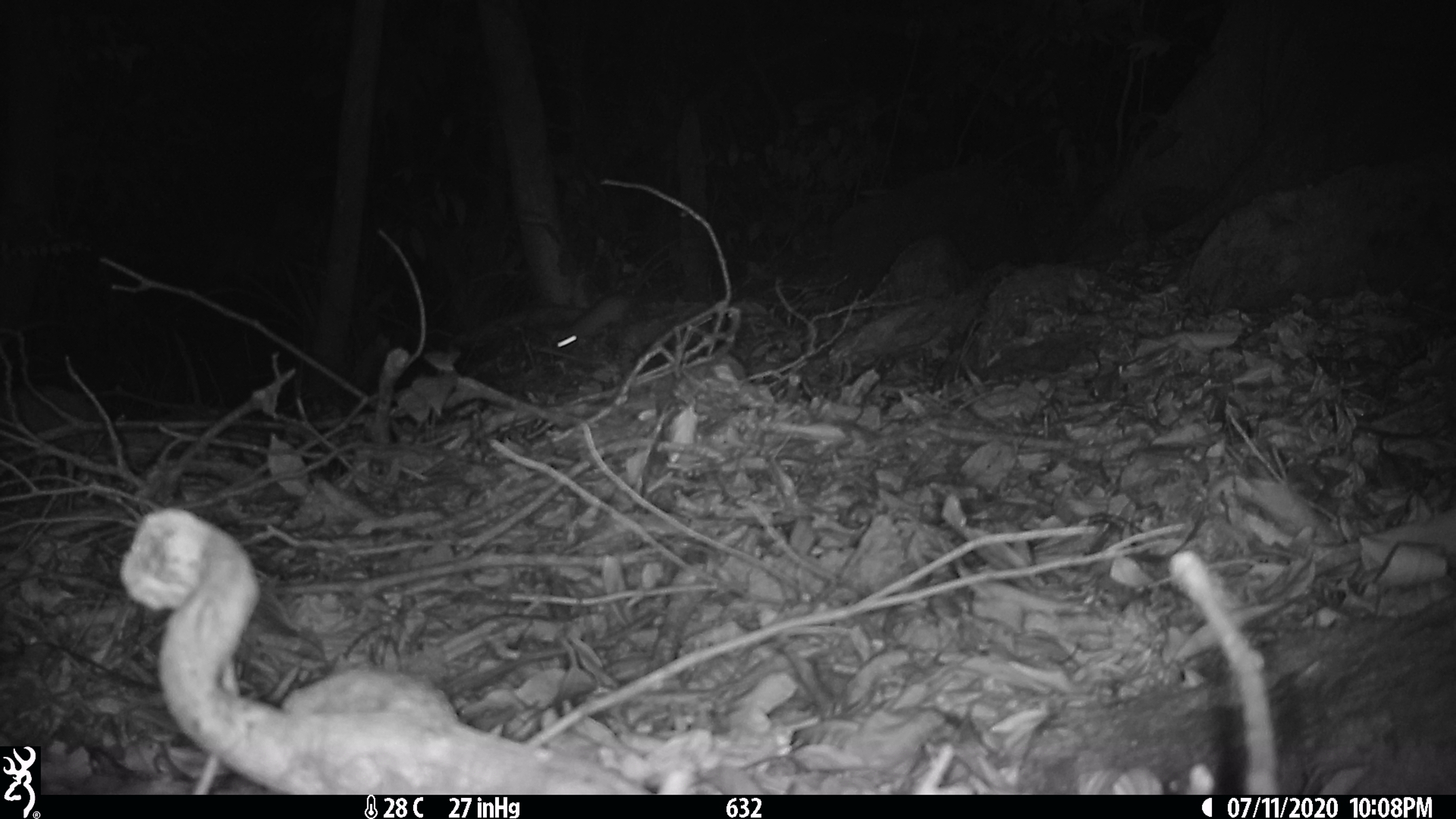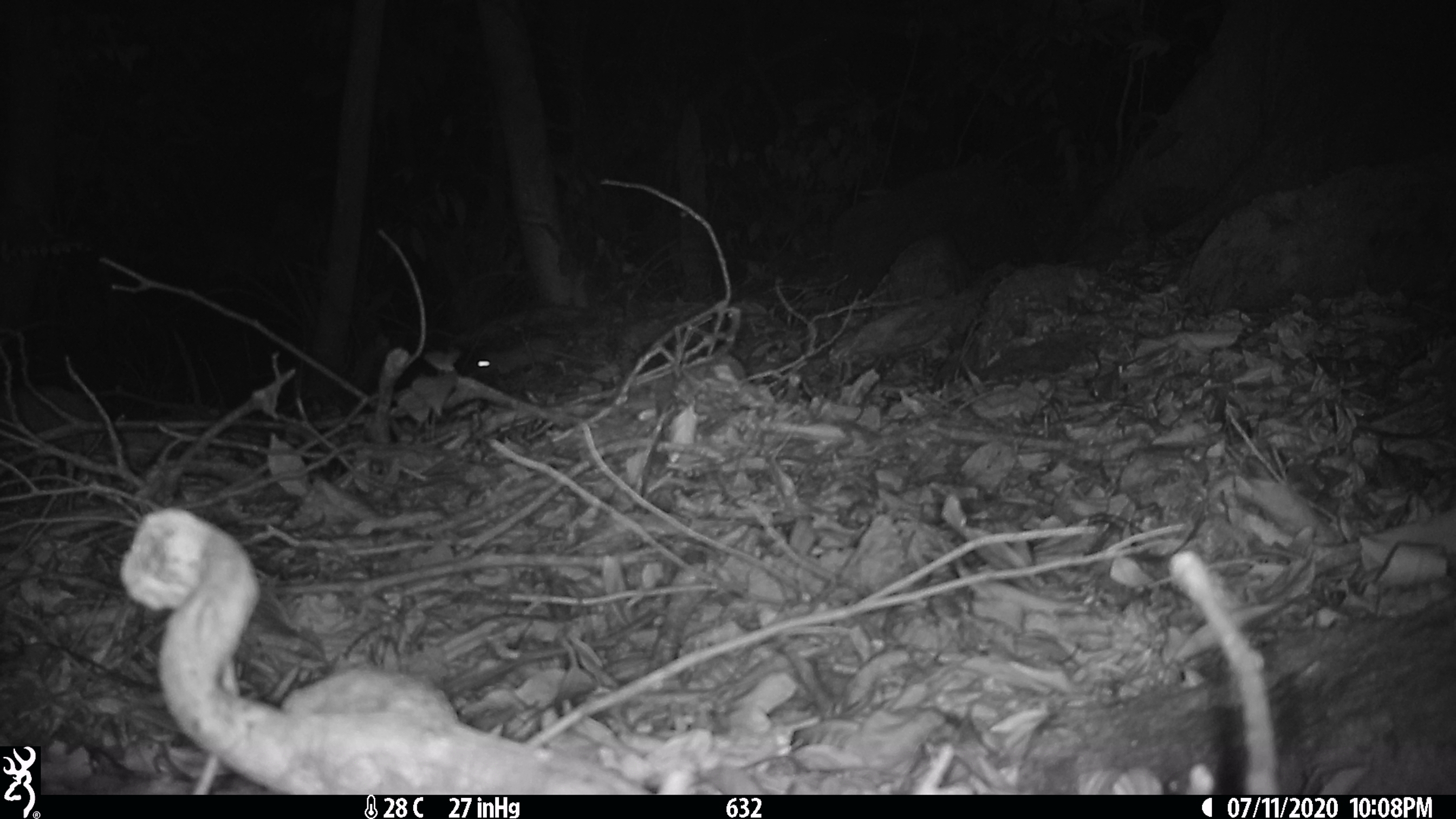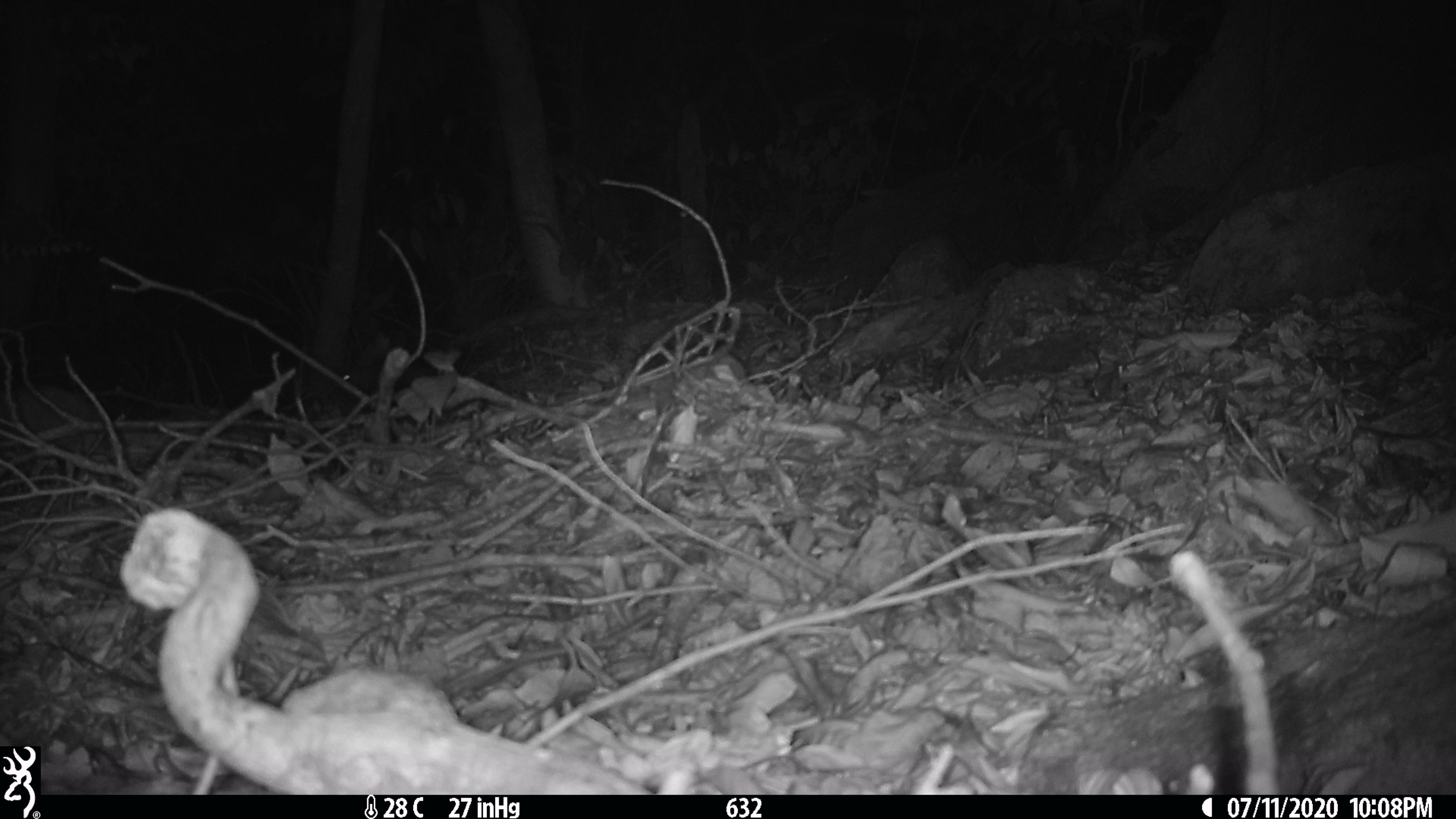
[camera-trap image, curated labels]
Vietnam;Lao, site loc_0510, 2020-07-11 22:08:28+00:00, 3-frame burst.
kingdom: Animalia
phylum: Chordata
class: Mammalia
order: Rodentia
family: Muridae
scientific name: Muridae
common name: old-world mice and rats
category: unidentified murid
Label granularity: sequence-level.